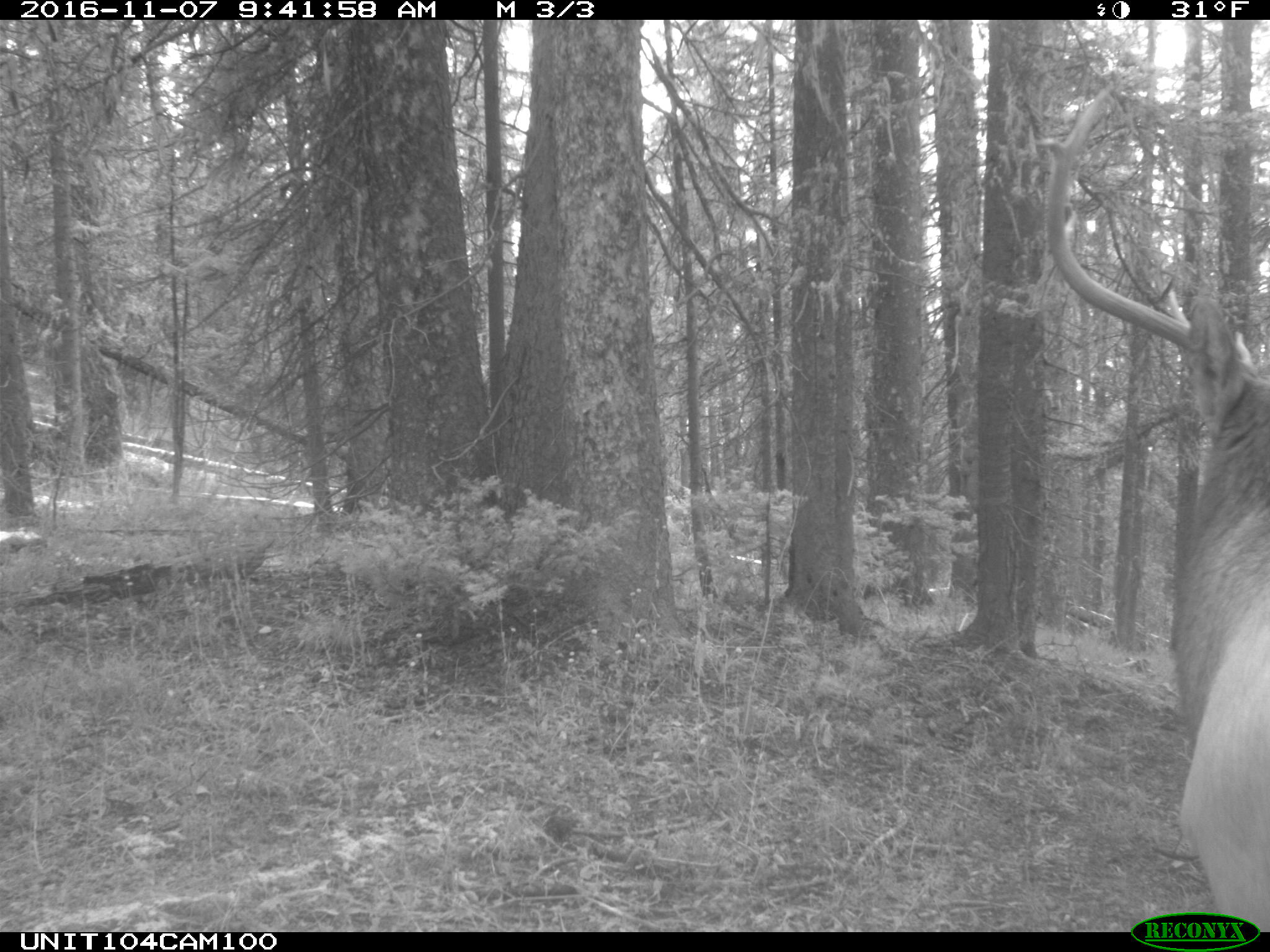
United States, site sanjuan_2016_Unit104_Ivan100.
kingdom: Animalia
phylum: Chordata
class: Mammalia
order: Artiodactyla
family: Cervidae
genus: Cervus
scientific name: Cervus elaphus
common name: red deer